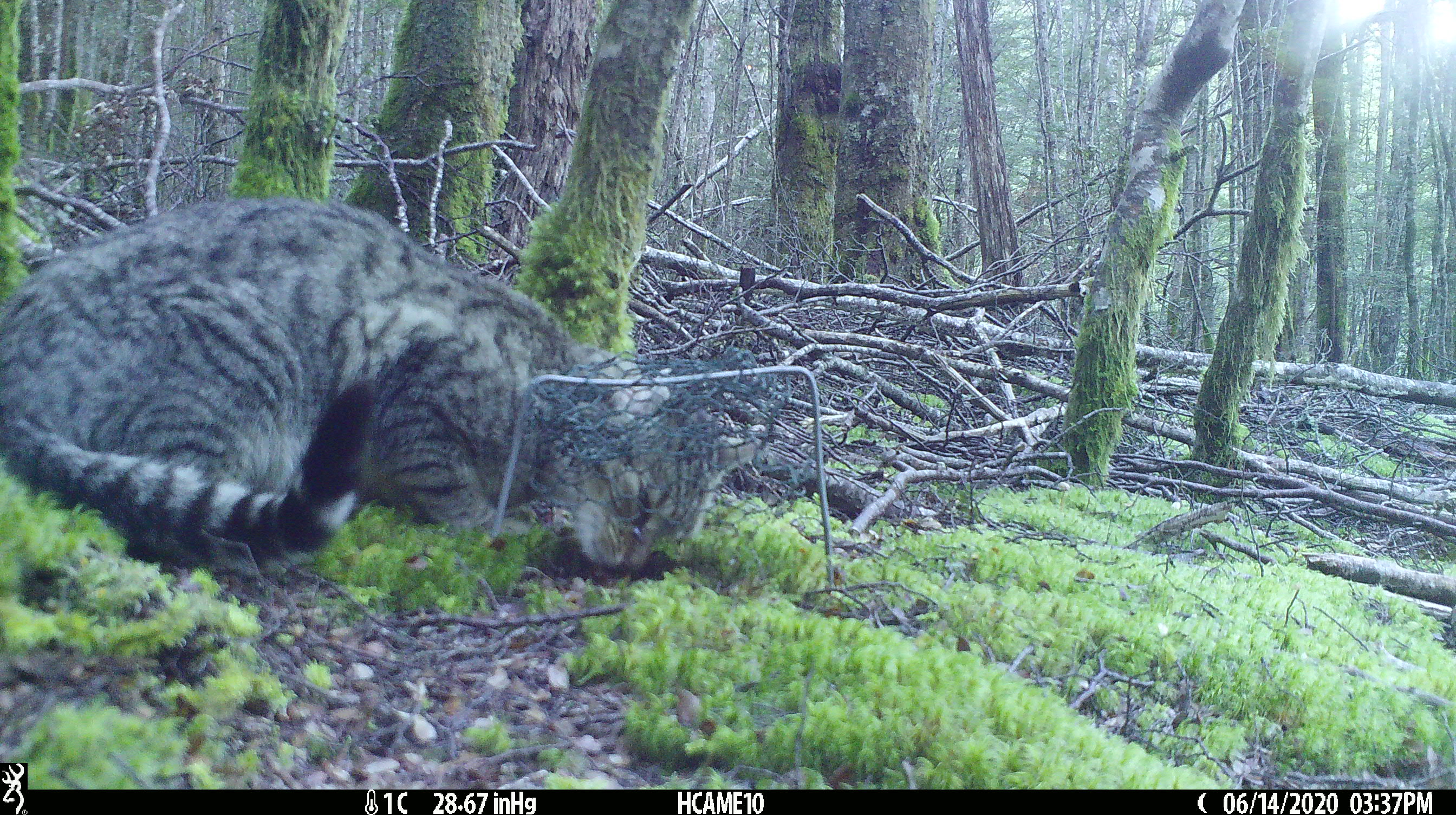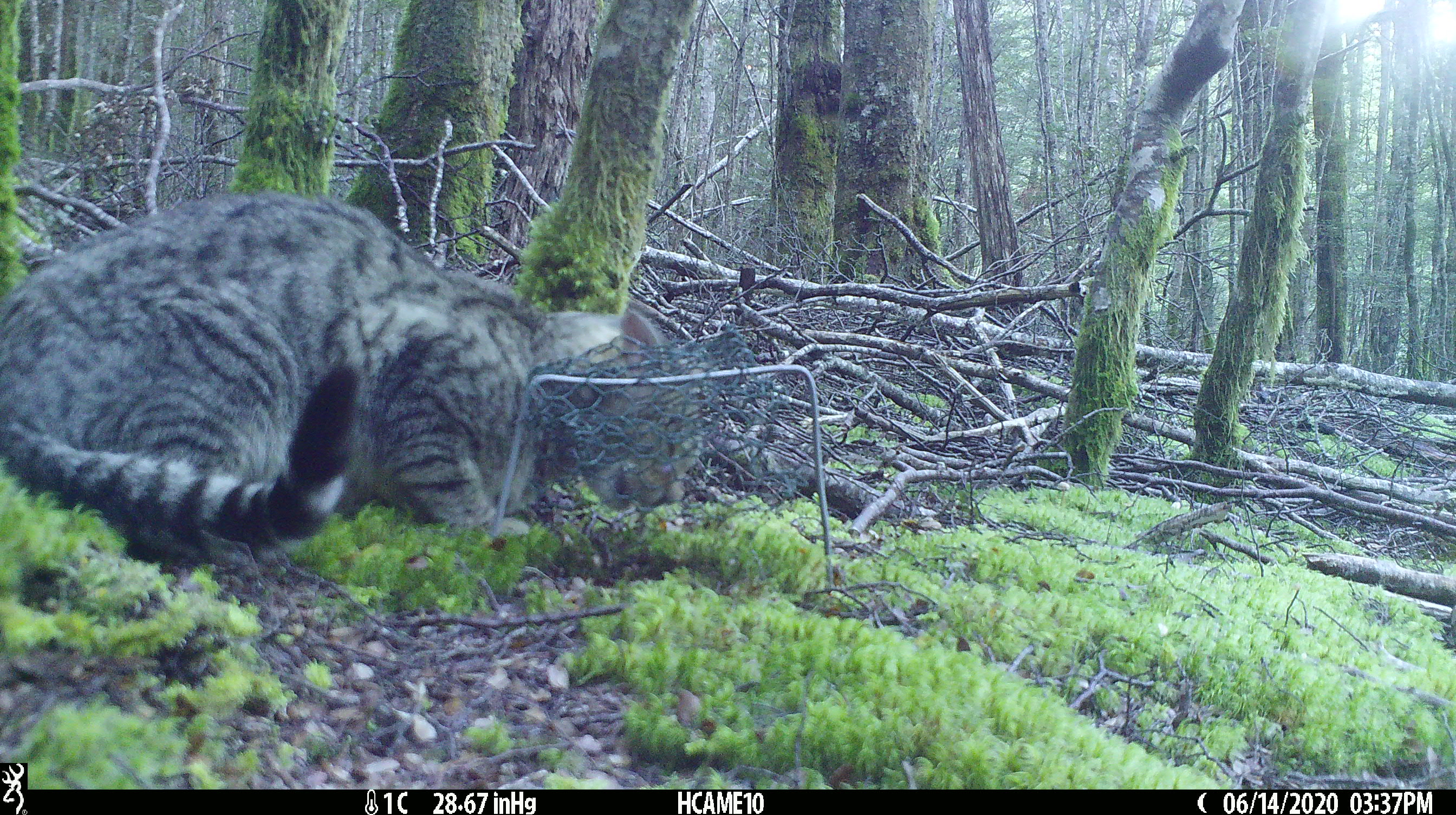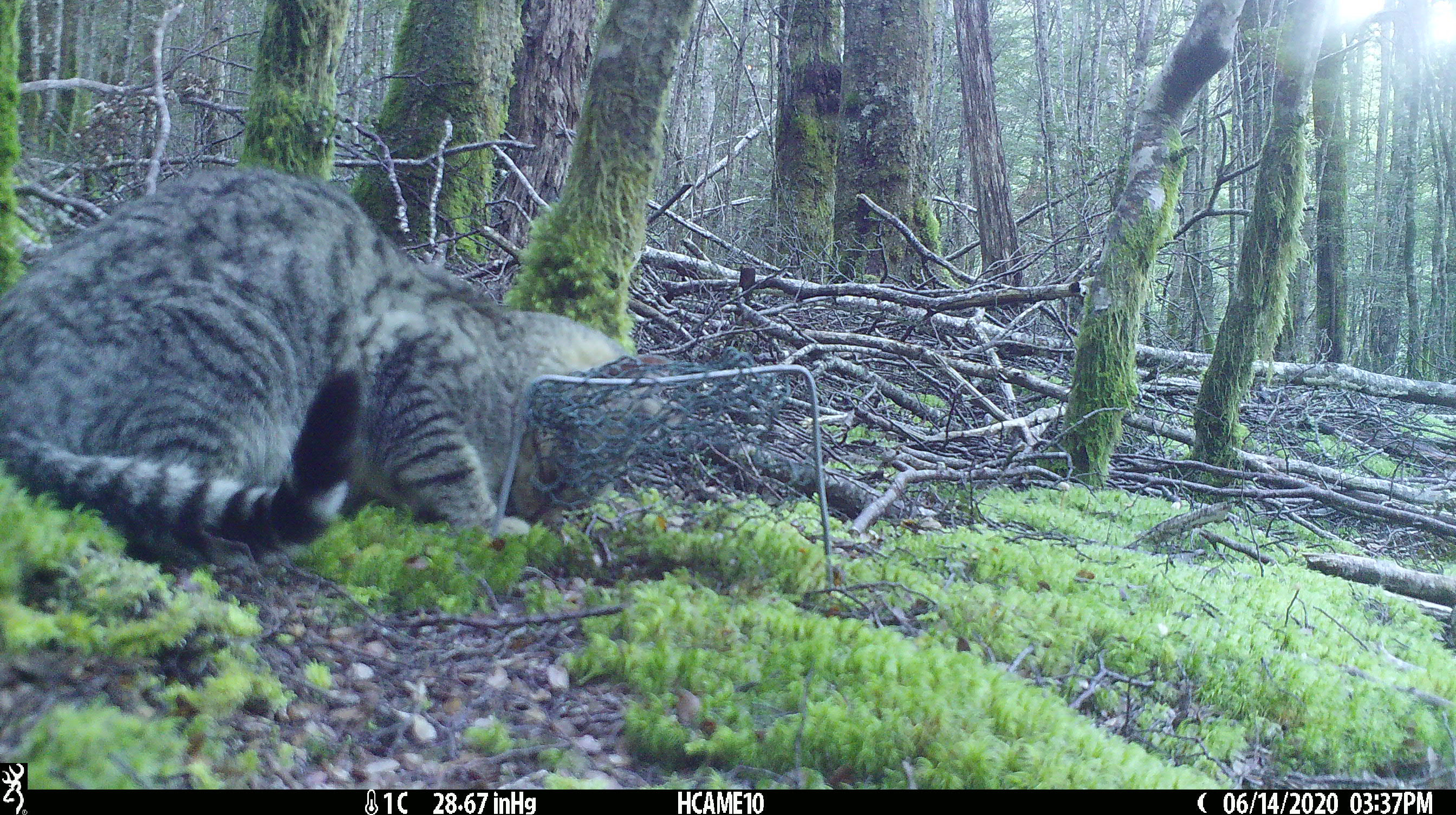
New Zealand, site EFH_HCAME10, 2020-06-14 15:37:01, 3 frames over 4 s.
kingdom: Animalia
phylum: Chordata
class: Mammalia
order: Carnivora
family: Felidae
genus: Felis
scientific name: Felis catus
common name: domestic cat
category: cat